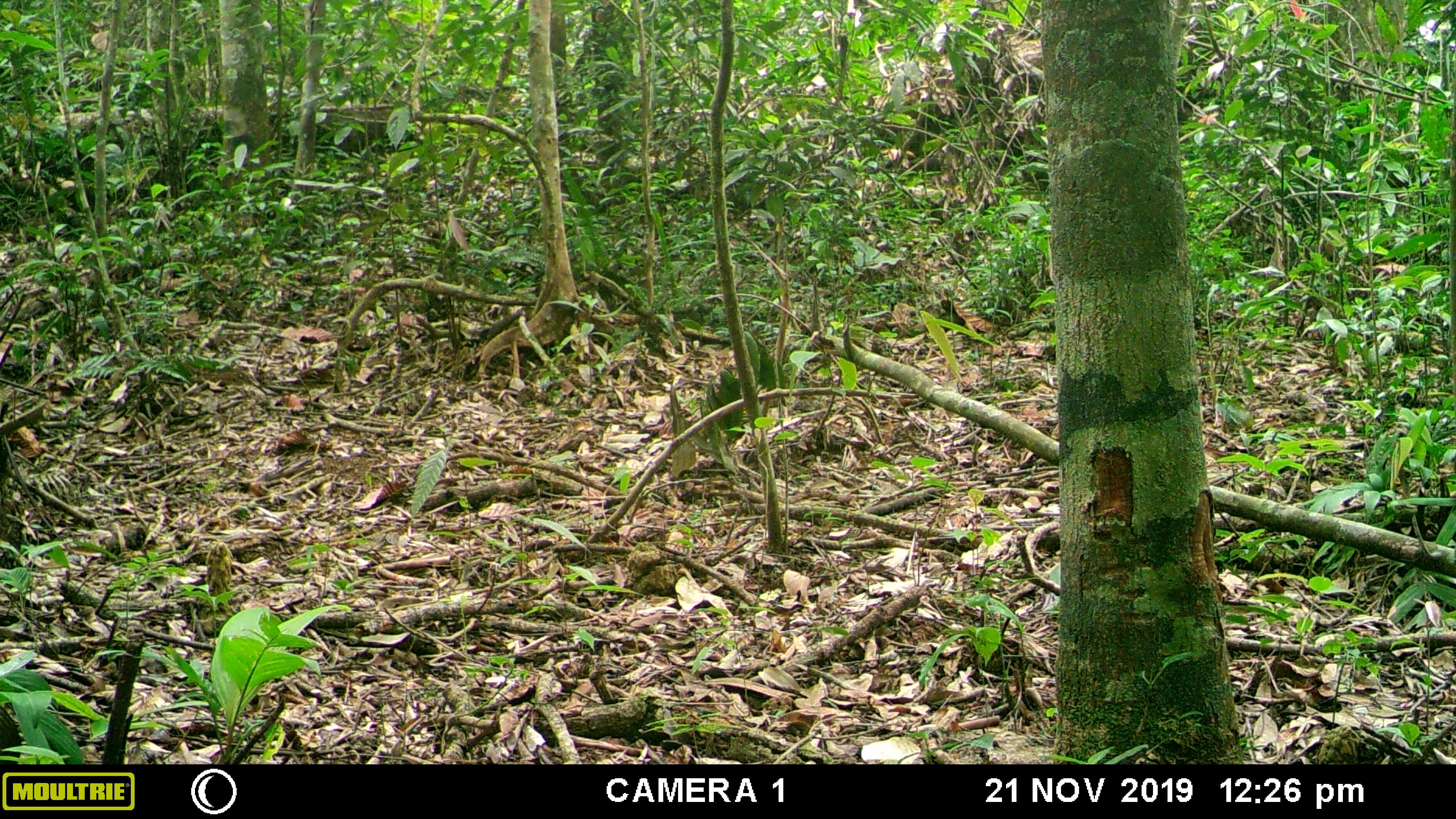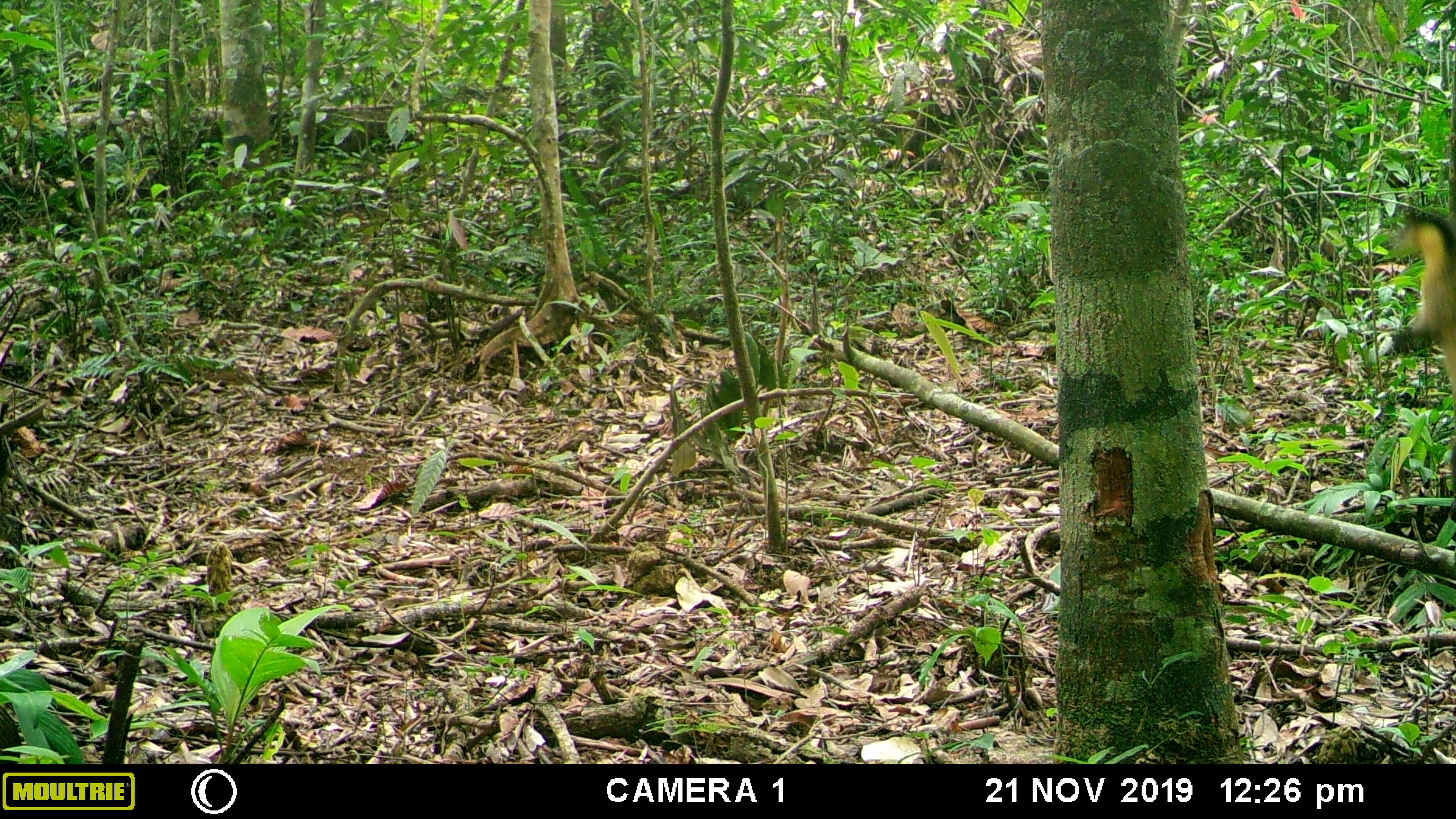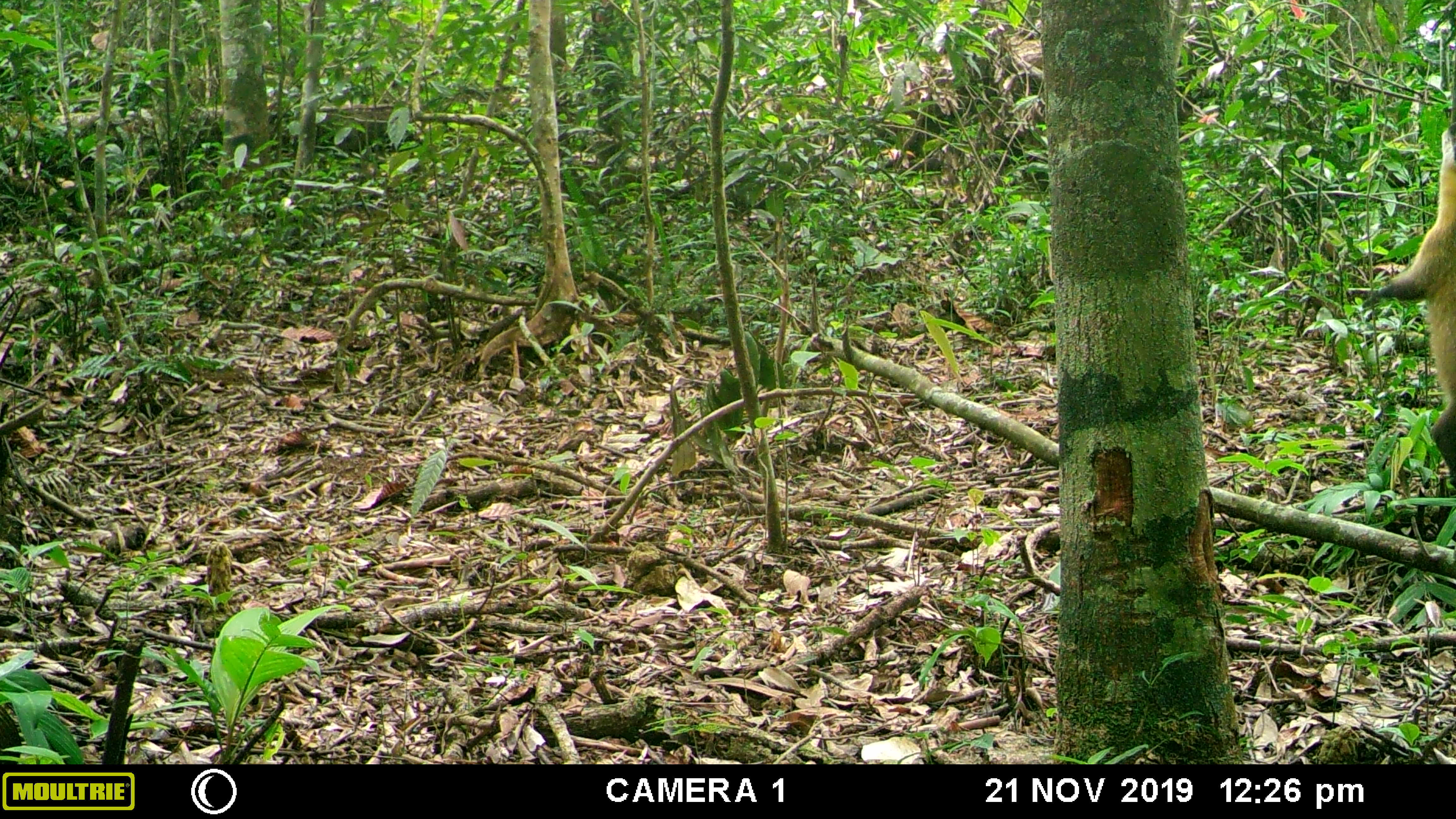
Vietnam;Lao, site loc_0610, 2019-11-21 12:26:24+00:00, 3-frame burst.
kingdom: Animalia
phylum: Chordata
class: Mammalia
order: Carnivora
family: Mustelidae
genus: Martes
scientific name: Martes flavigula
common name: yellow-throated marten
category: yellow throated marten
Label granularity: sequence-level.